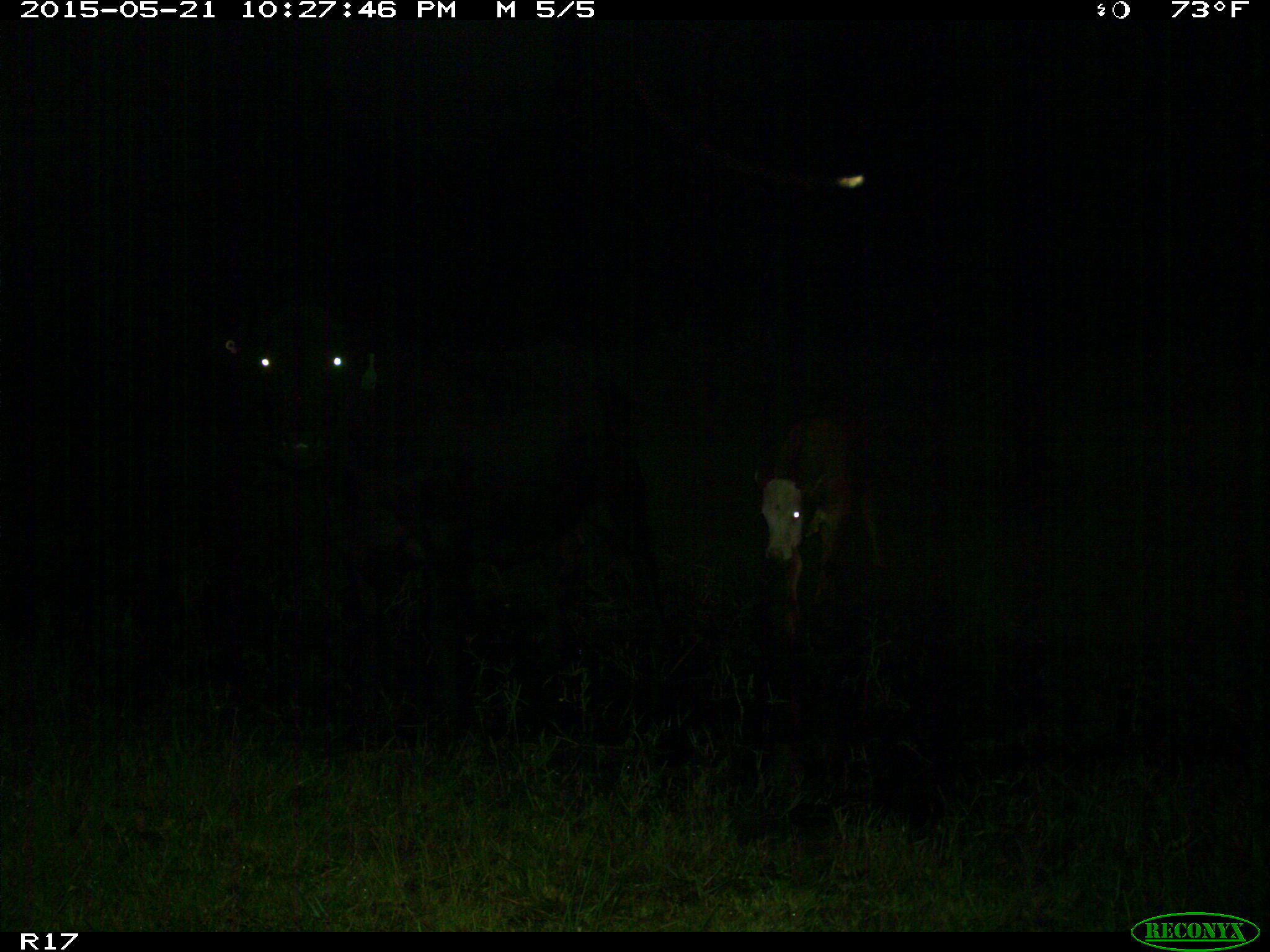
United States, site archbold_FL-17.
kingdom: Animalia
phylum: Chordata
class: Mammalia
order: Artiodactyla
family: Bovidae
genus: Bos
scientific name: Bos taurus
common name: domestic cow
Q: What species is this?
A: Bos taurus (domestic cow).